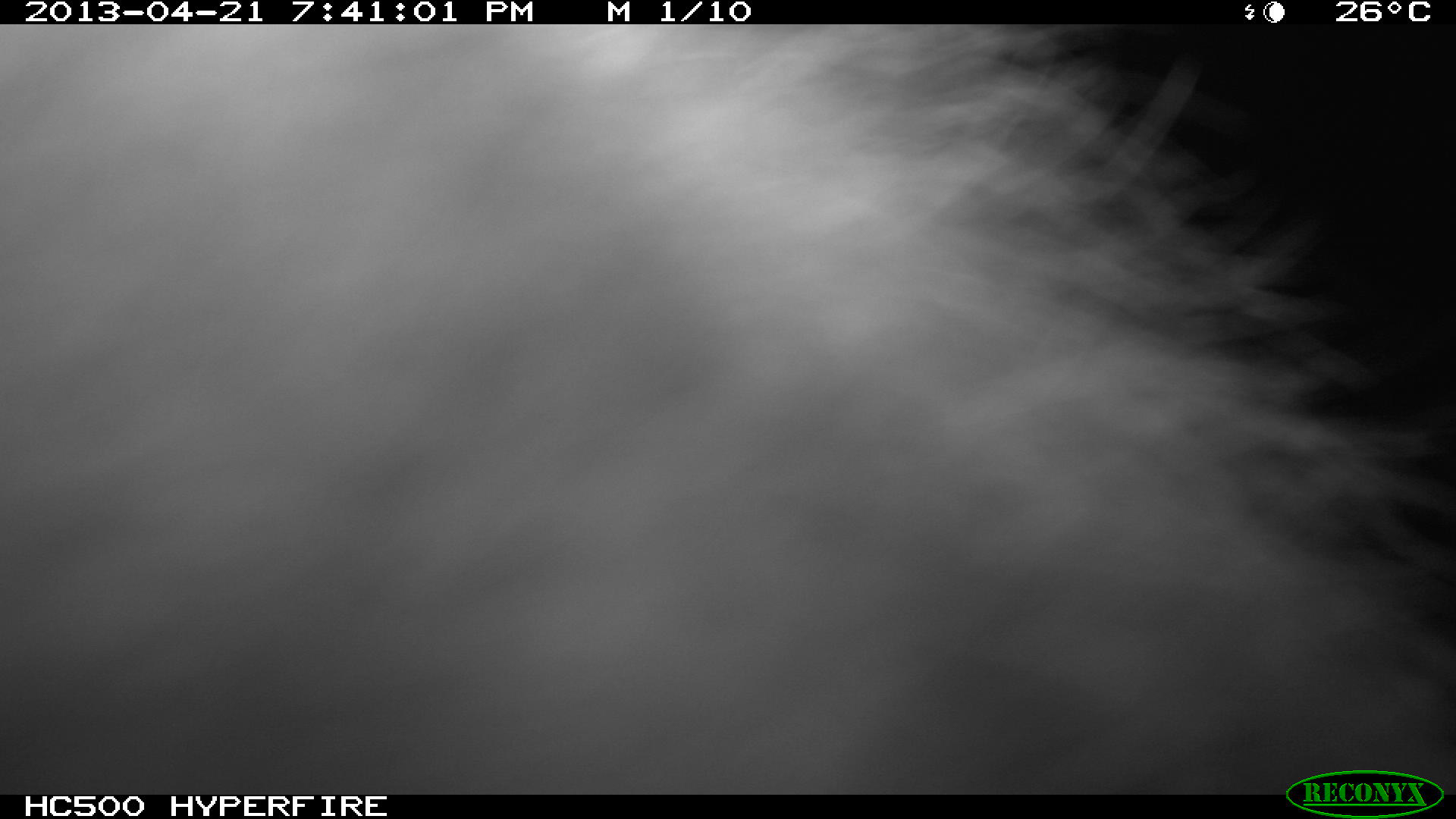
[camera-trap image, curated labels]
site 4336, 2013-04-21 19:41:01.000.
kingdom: Animalia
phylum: Chordata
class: Mammalia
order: Didelphimorphia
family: Didelphidae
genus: Didelphis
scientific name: Didelphis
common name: american opossums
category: didelphis sp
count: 1